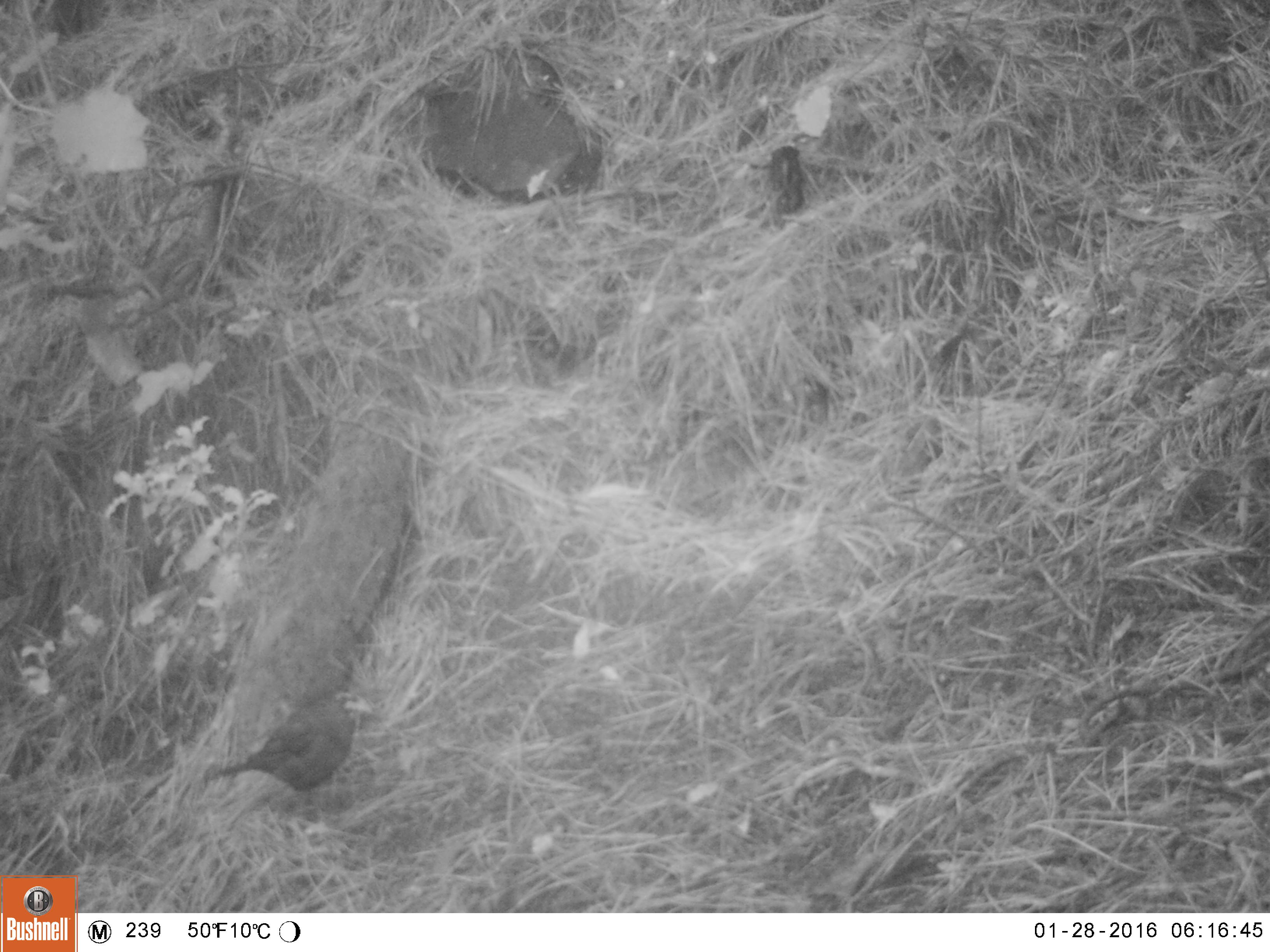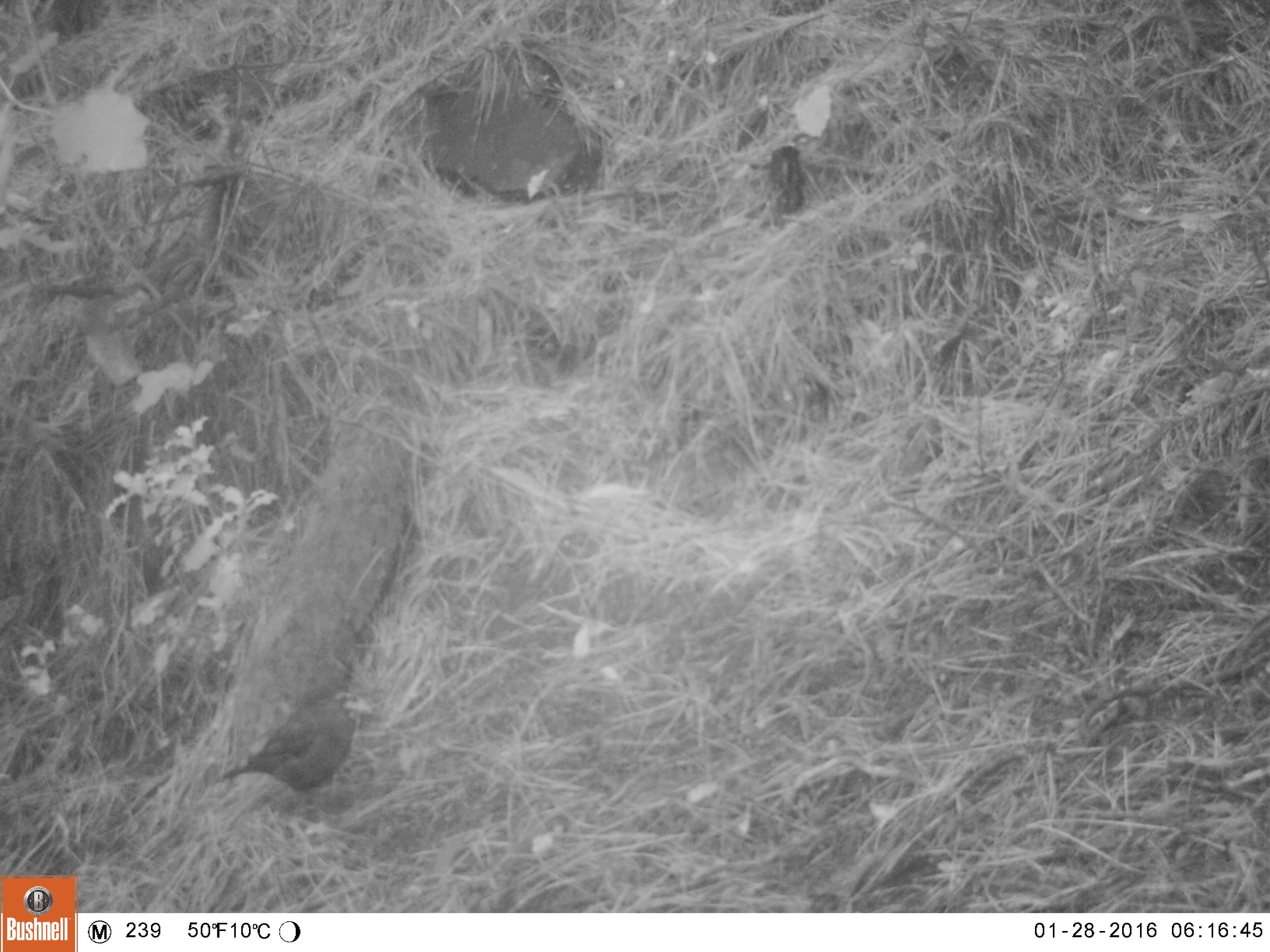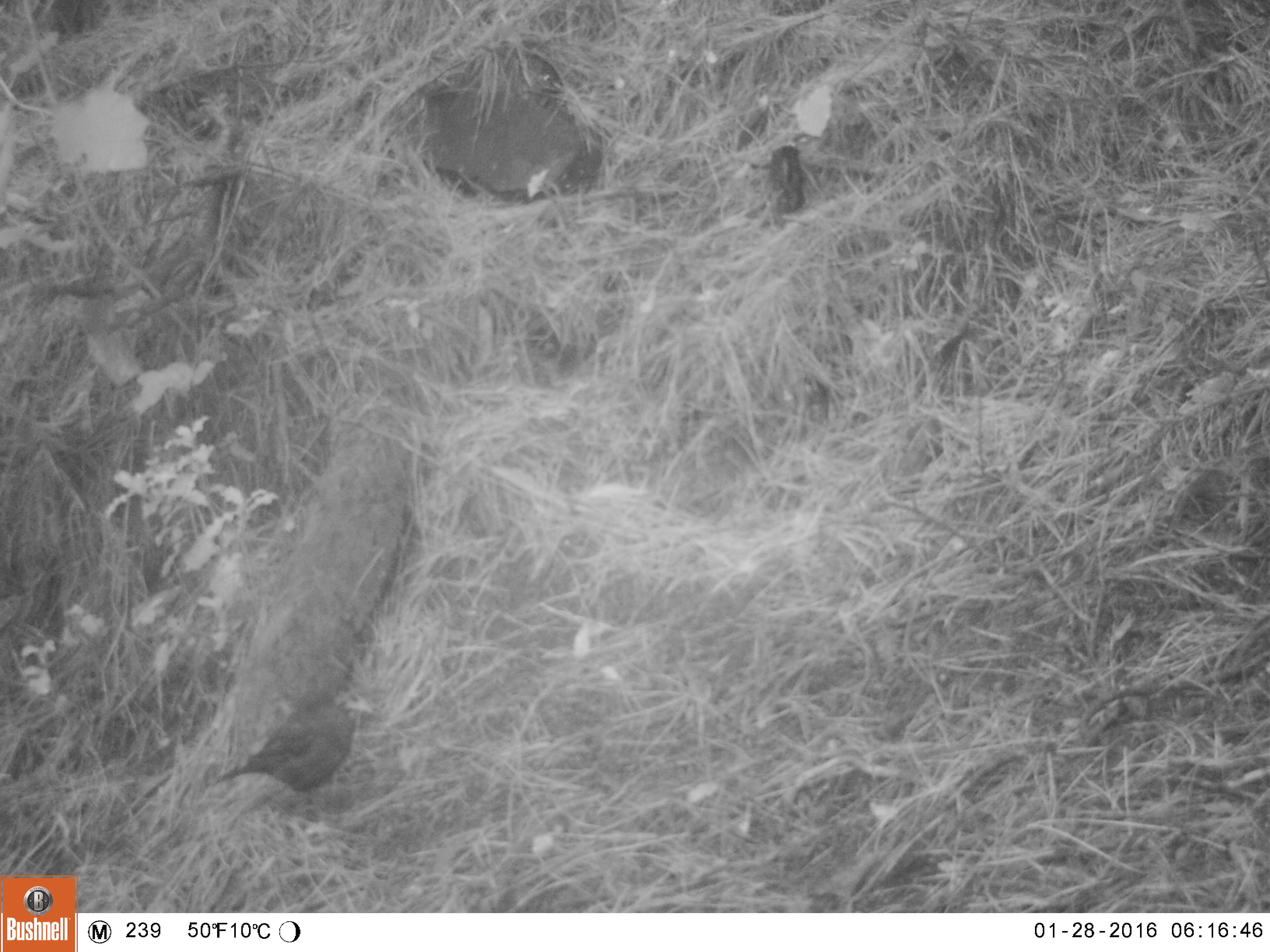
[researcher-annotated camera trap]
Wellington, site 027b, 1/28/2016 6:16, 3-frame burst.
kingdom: Animalia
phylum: Chordata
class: Aves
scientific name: Aves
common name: bird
Bird (Aves).